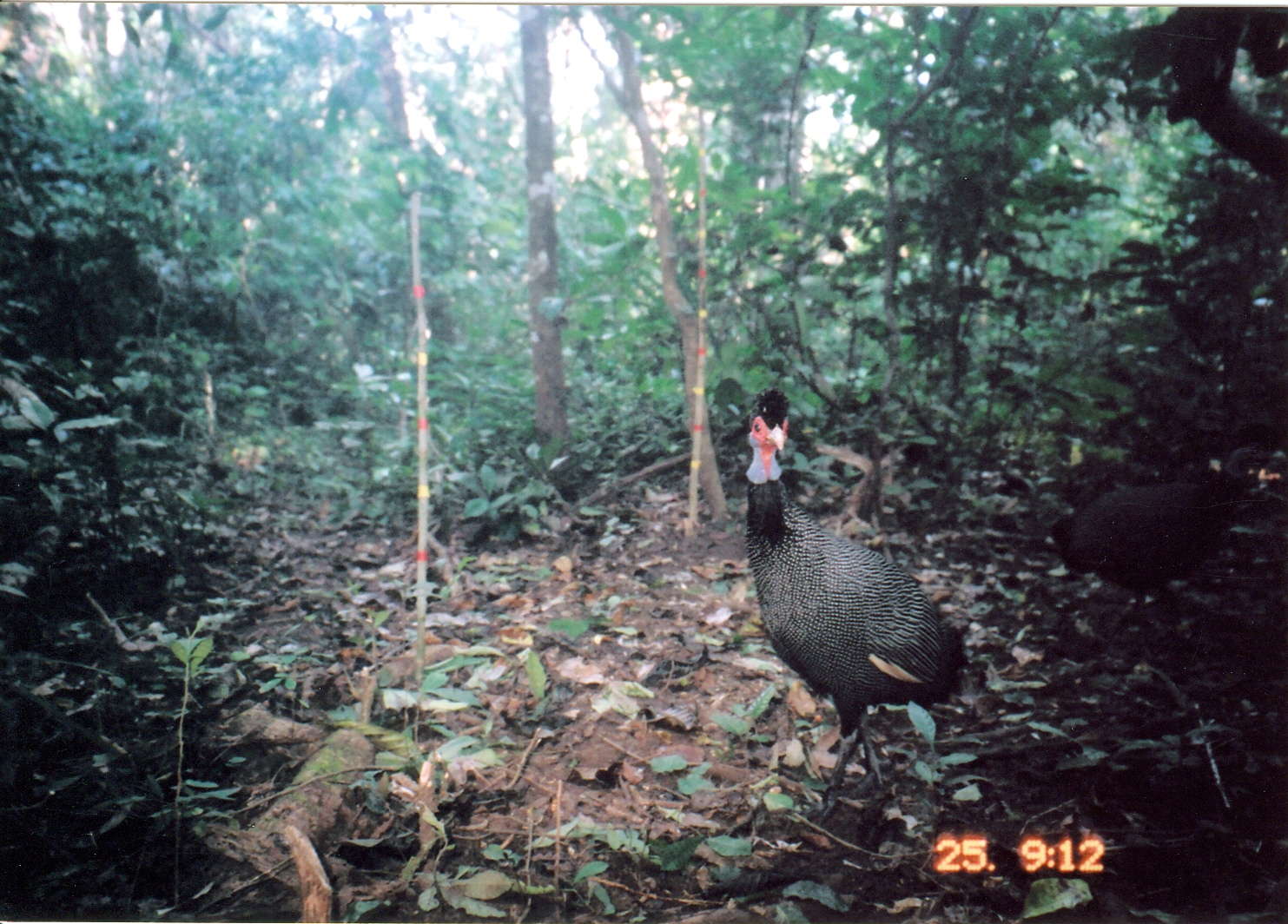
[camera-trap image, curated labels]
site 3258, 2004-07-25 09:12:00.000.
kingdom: Animalia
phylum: Chordata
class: Aves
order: Galliformes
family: Numididae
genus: Guttera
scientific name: Guttera pucherani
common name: crested guineafowl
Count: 1.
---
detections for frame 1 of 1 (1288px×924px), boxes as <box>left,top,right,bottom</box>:
guttera pucherani: <box>743,387,966,824</box>; <box>1046,422,1280,640</box>